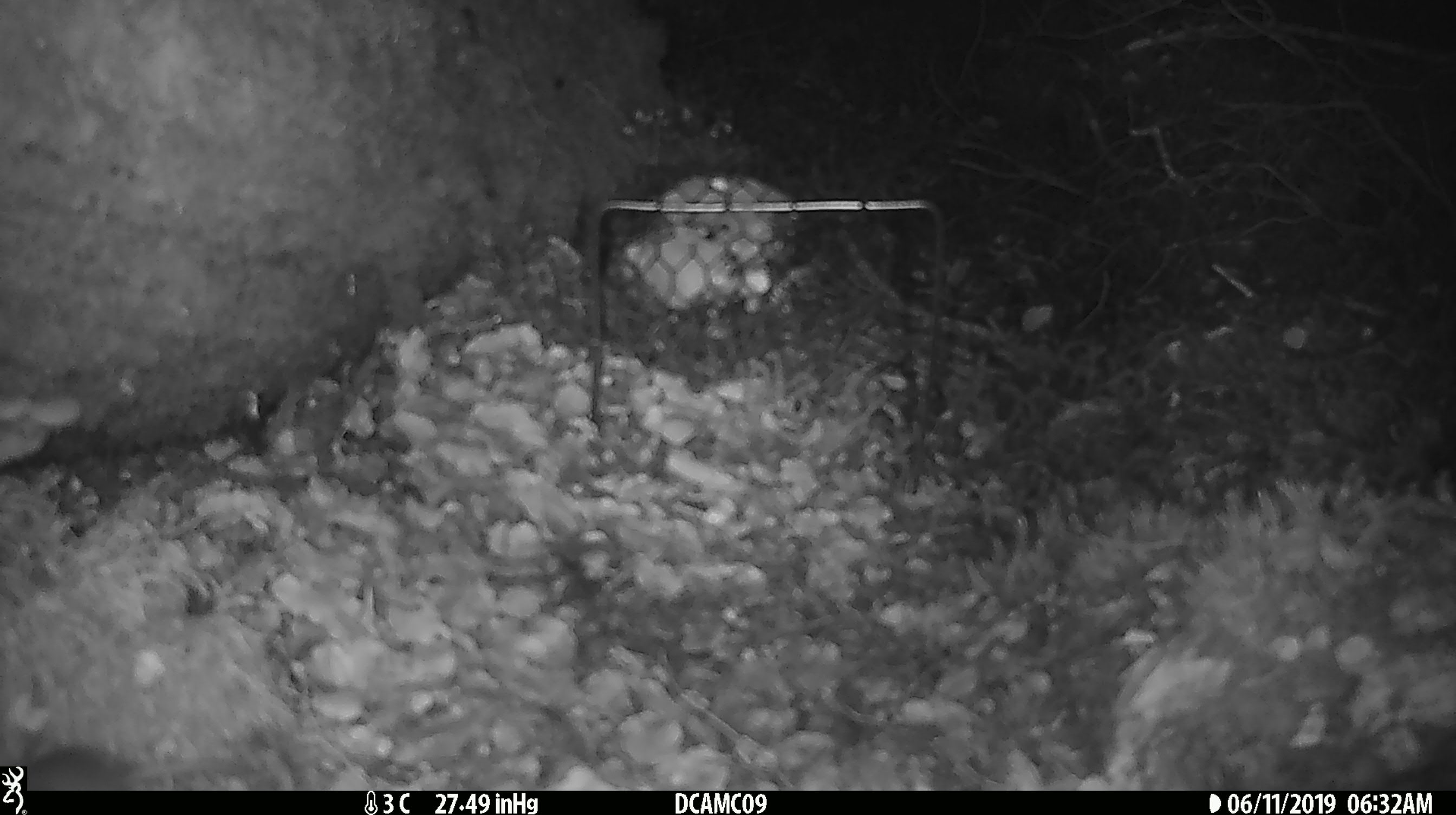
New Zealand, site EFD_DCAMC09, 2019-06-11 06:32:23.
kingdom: Animalia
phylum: Chordata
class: Mammalia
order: Rodentia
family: Muridae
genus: Mus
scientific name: Mus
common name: mouse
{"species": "mouse (Mus)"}